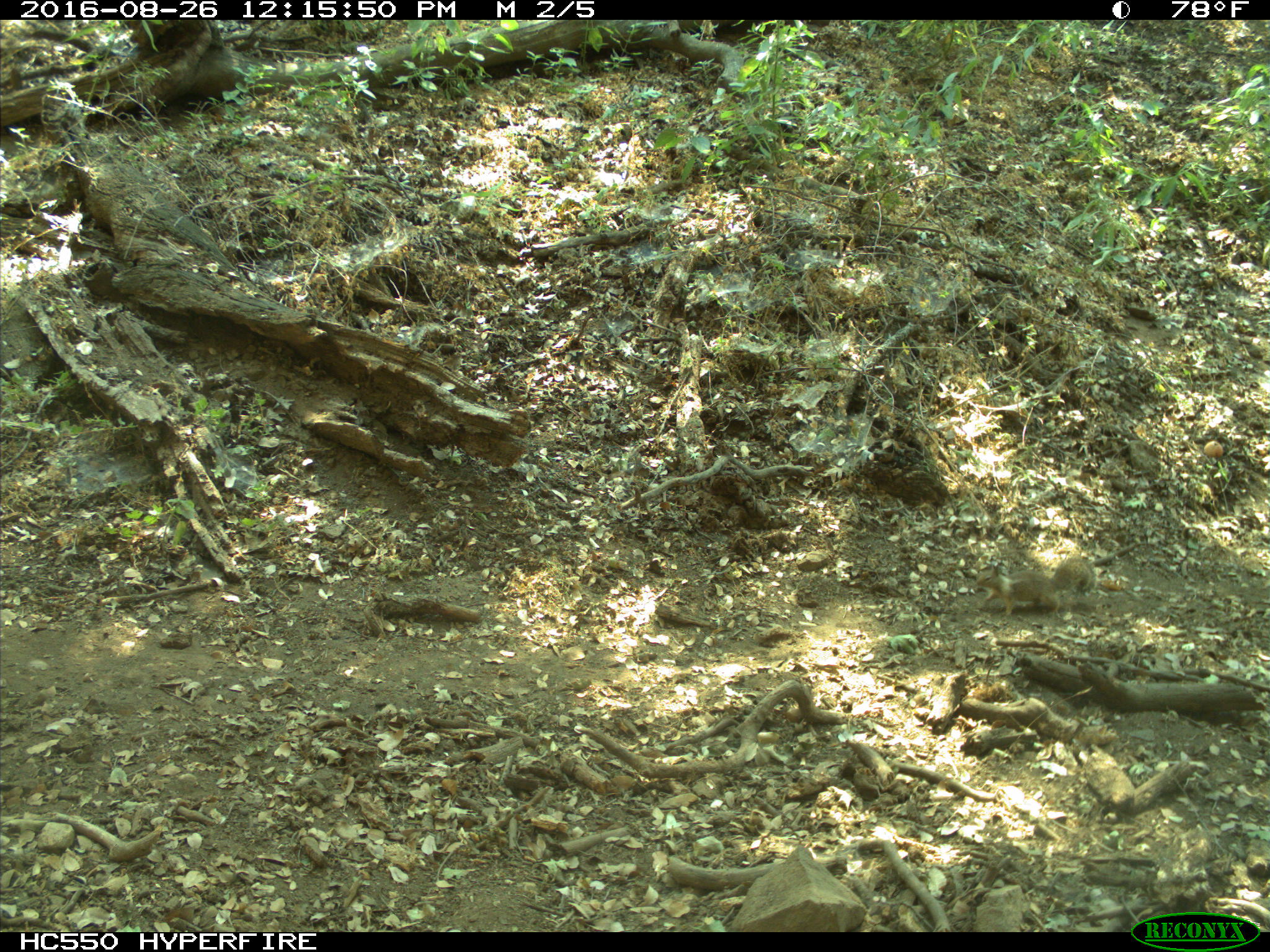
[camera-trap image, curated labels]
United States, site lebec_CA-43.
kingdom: Animalia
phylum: Chordata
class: Mammalia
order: Rodentia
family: Sciuridae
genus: Otospermophilus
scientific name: Otospermophilus beecheyi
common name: california ground squirrel